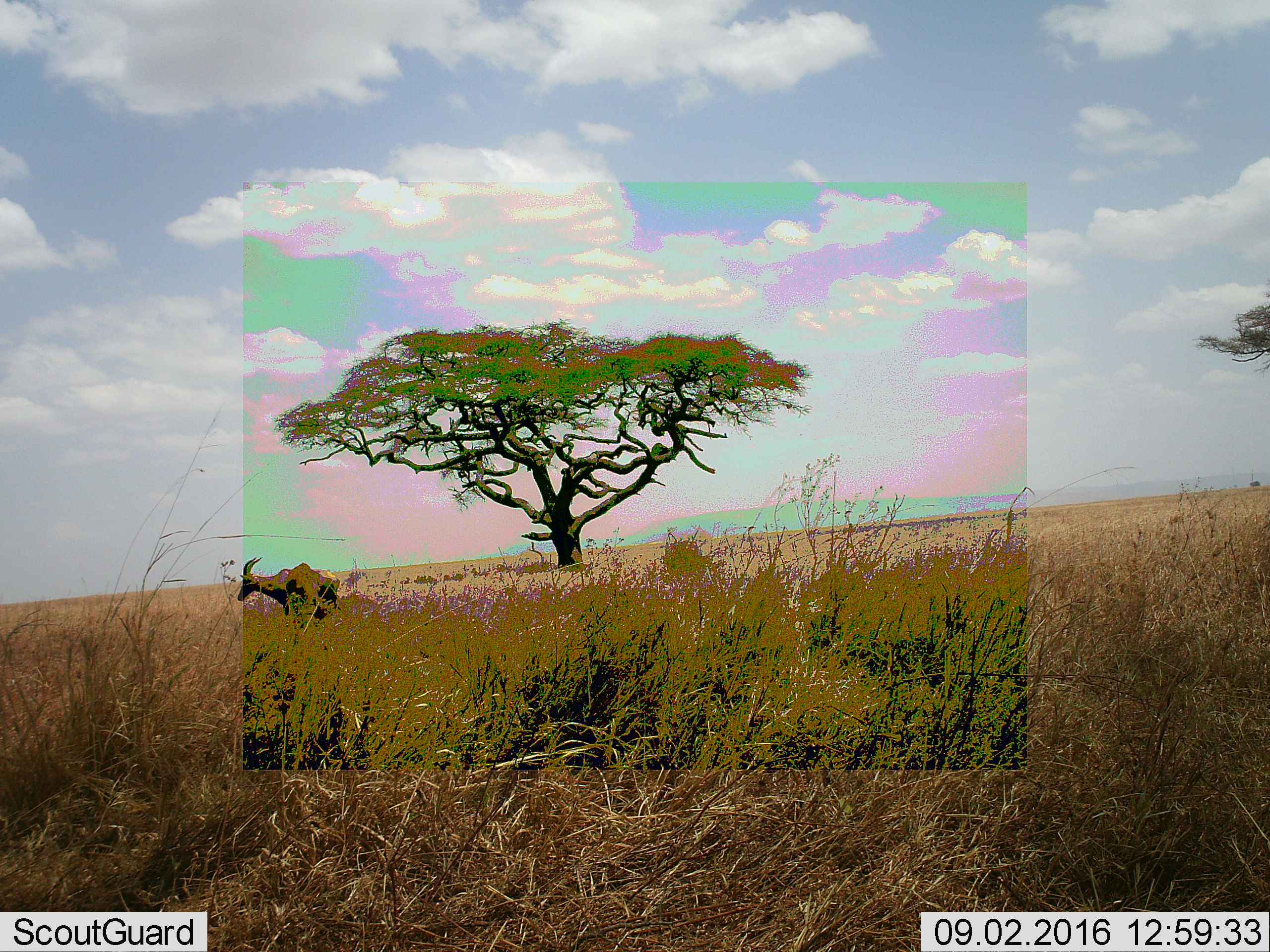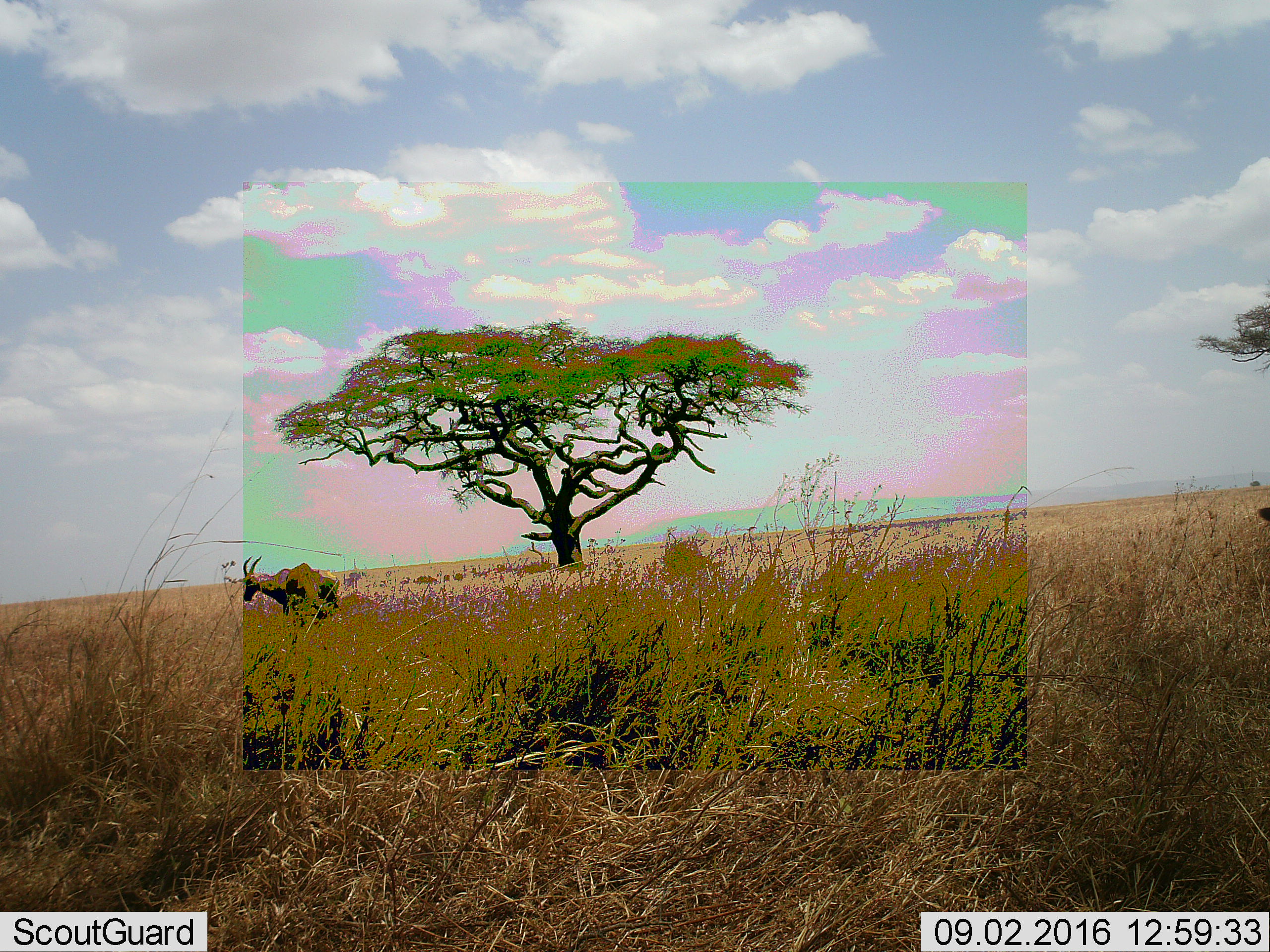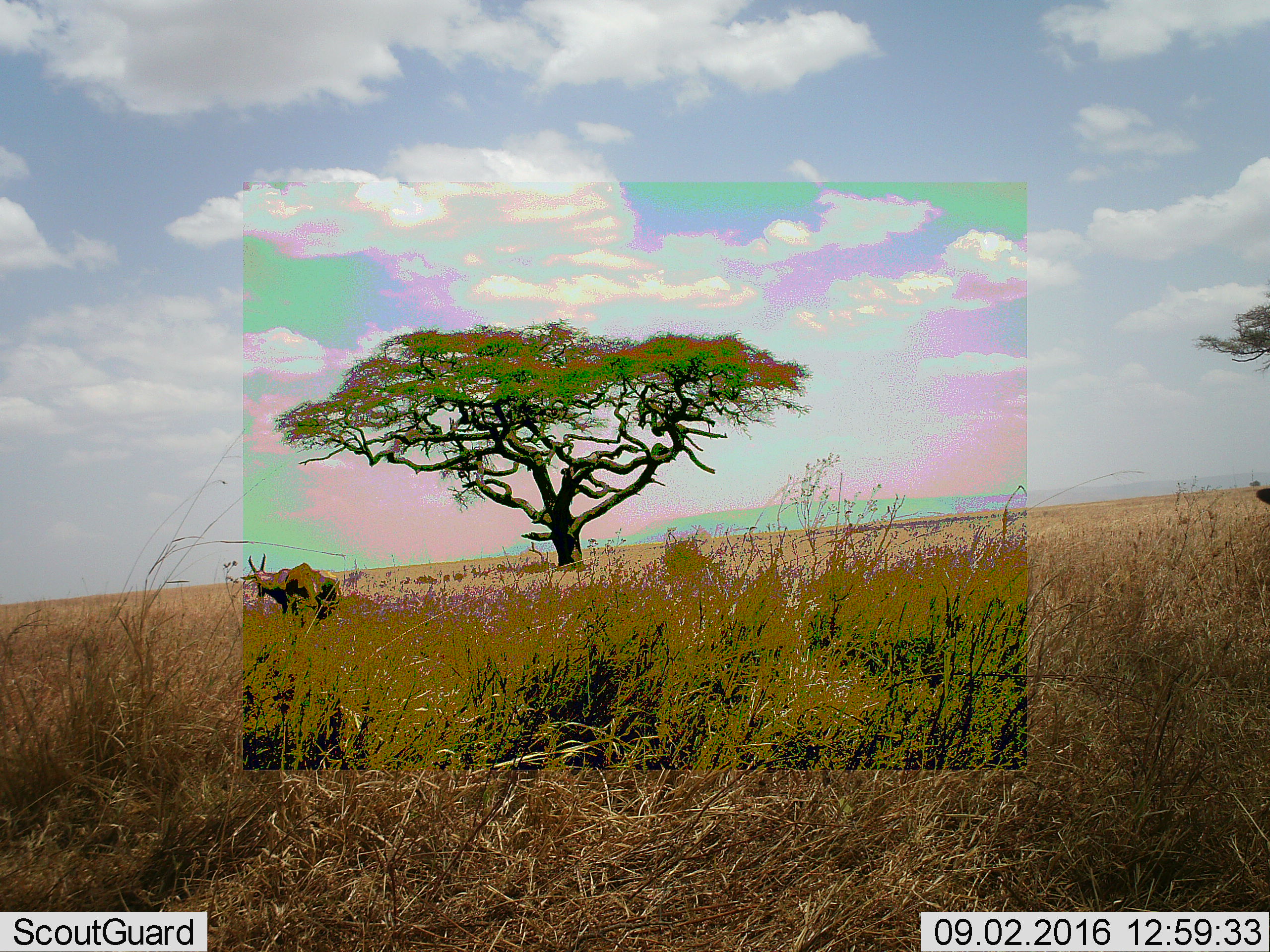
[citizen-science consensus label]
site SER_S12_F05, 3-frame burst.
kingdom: Animalia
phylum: Chordata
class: Mammalia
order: Artiodactyla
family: Bovidae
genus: Damaliscus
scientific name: Damaliscus lunatus jimela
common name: topi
Topi (Damaliscus lunatus jimela), count 2. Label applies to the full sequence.